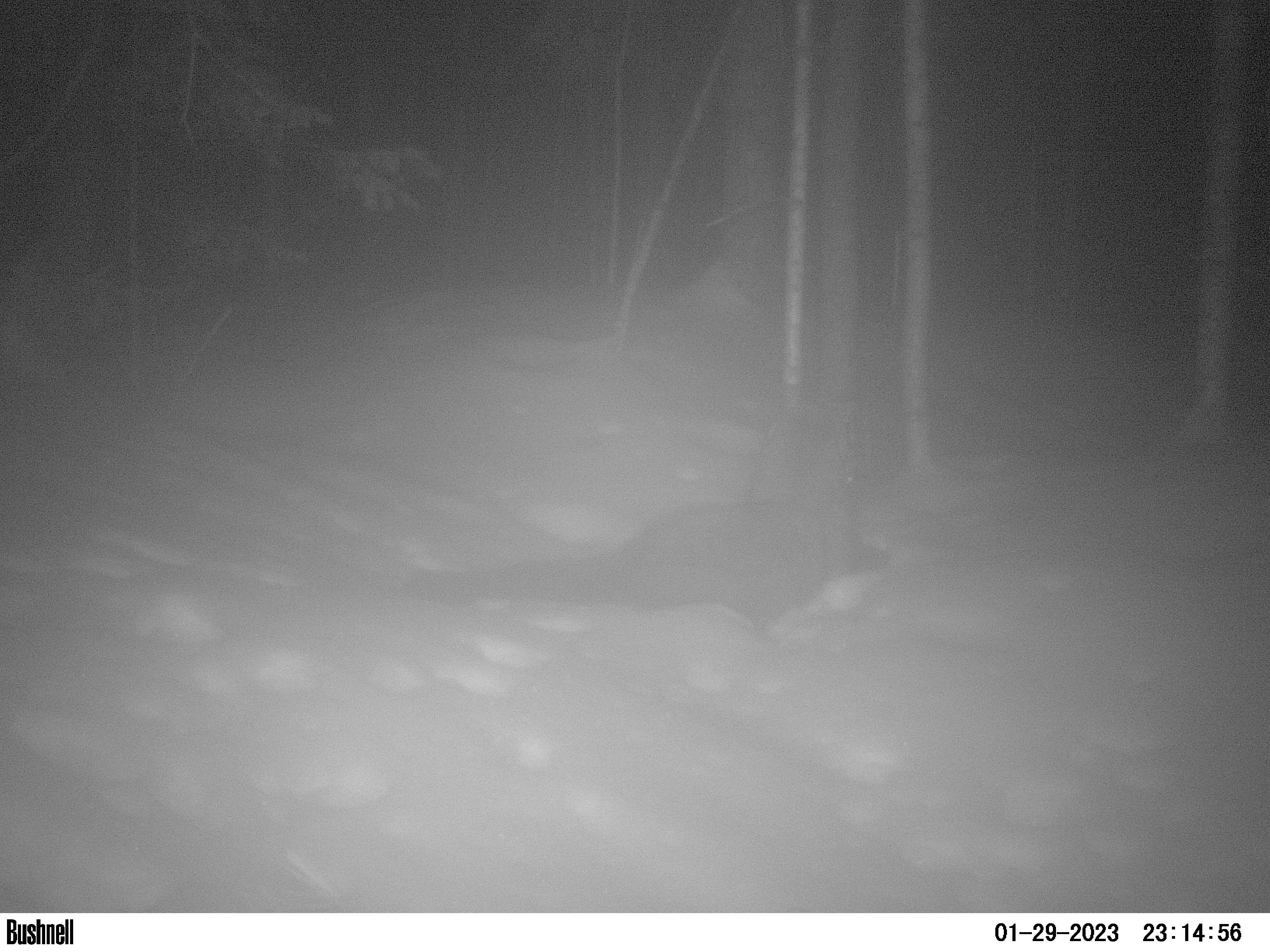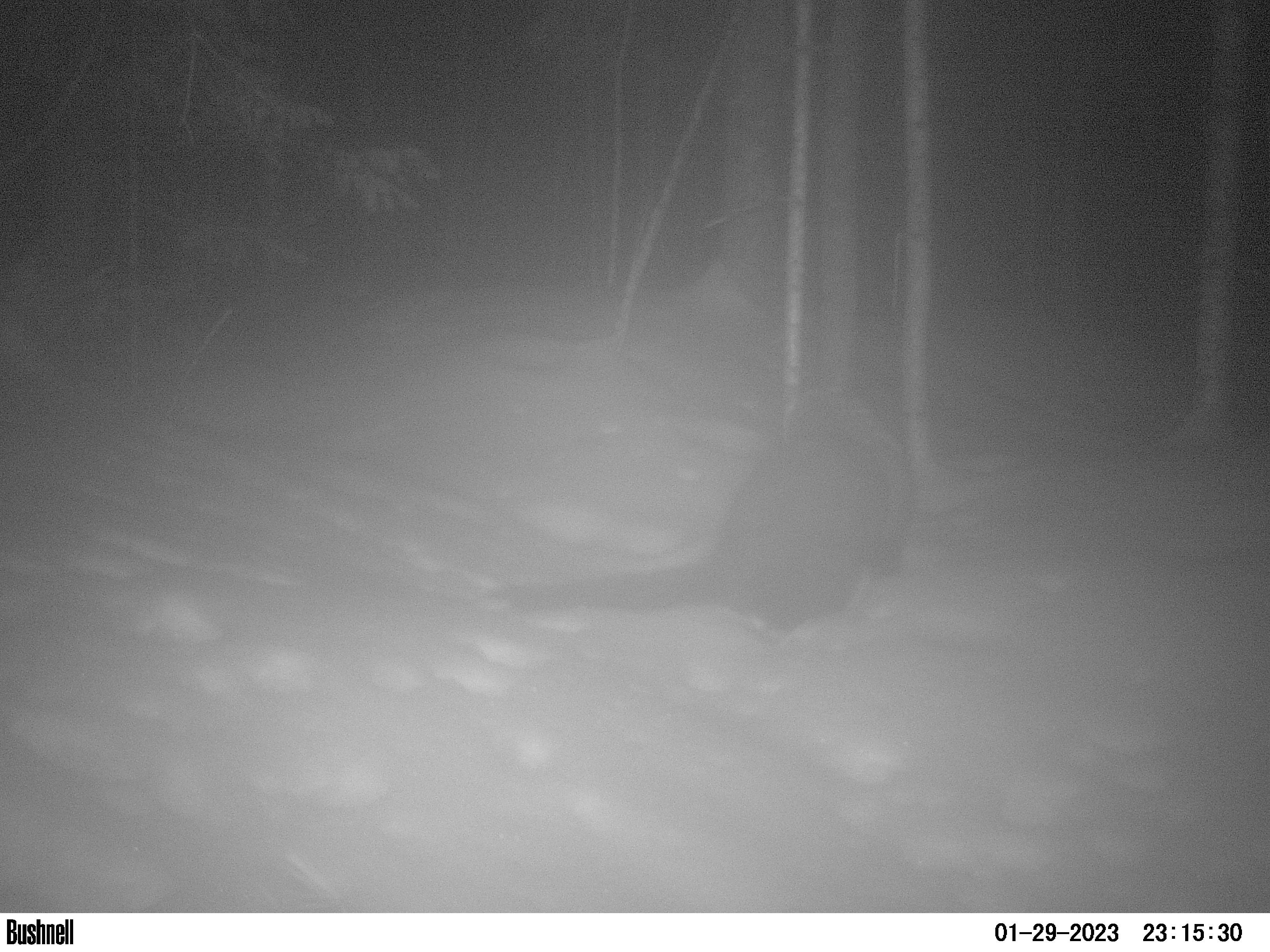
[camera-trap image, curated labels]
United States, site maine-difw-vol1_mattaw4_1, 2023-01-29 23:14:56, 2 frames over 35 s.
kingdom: Animalia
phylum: Chordata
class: Mammalia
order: Carnivora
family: Mustelidae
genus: Pekania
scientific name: Pekania pennanti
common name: fisher